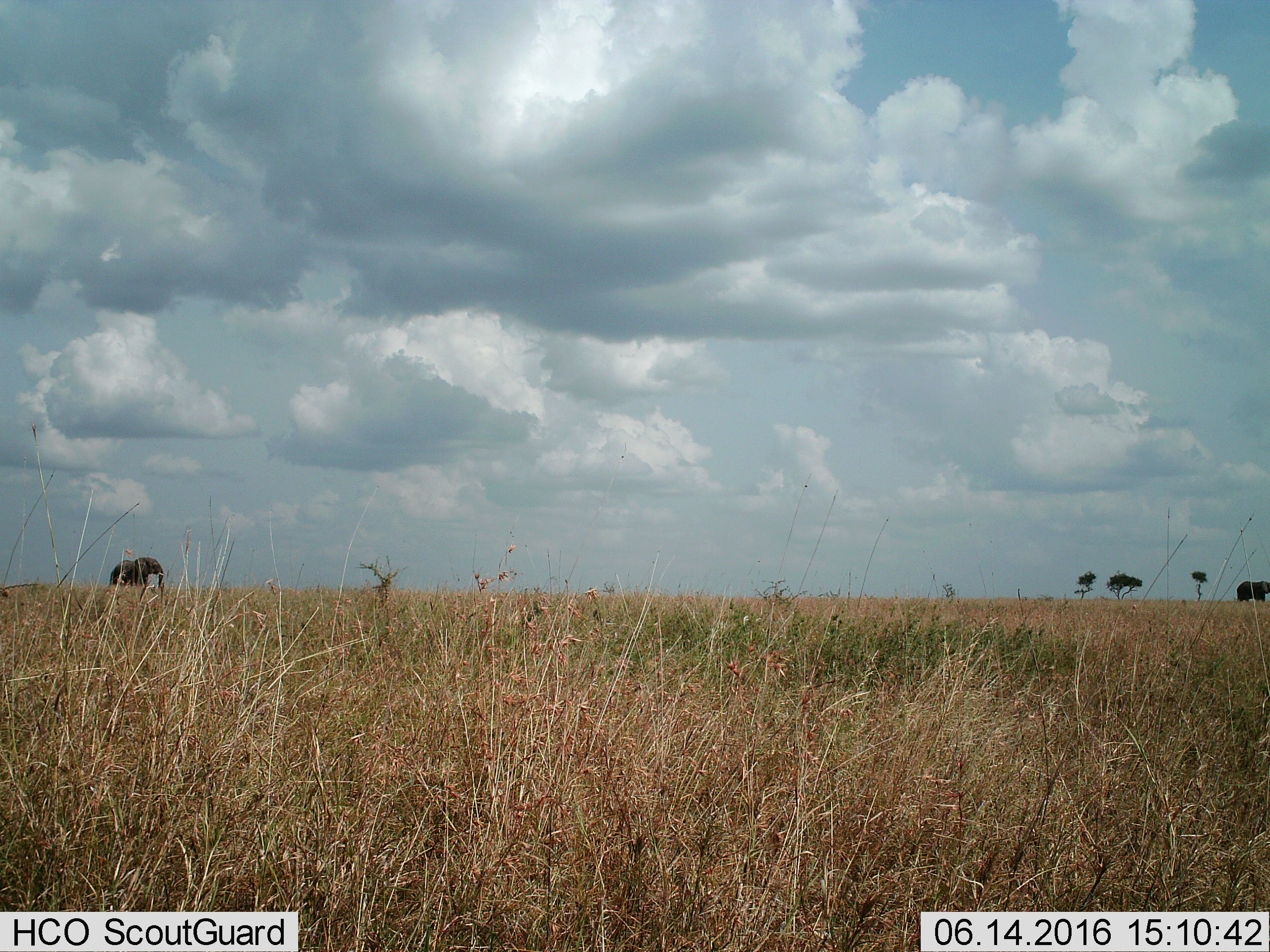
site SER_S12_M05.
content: unidentified animal